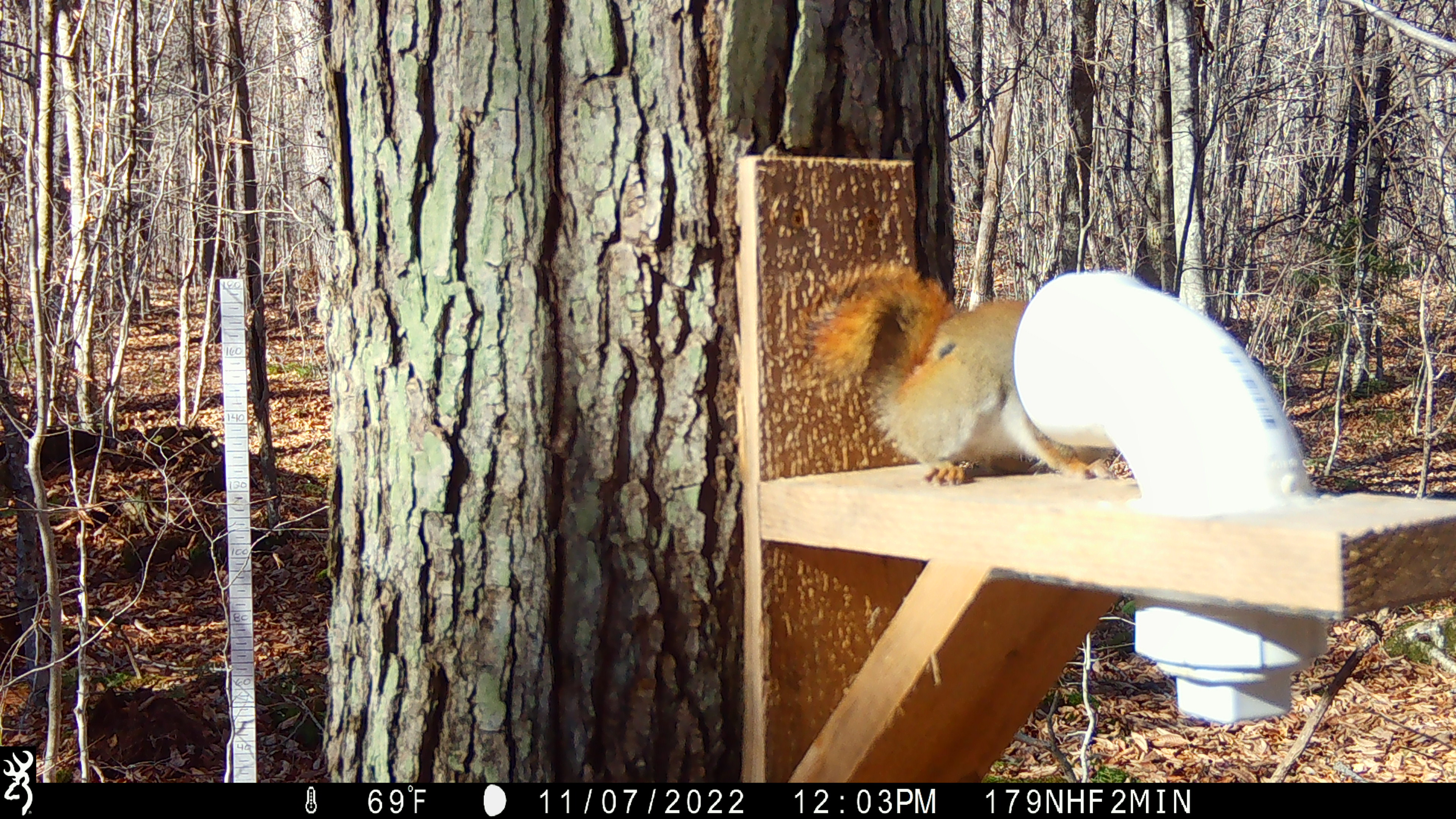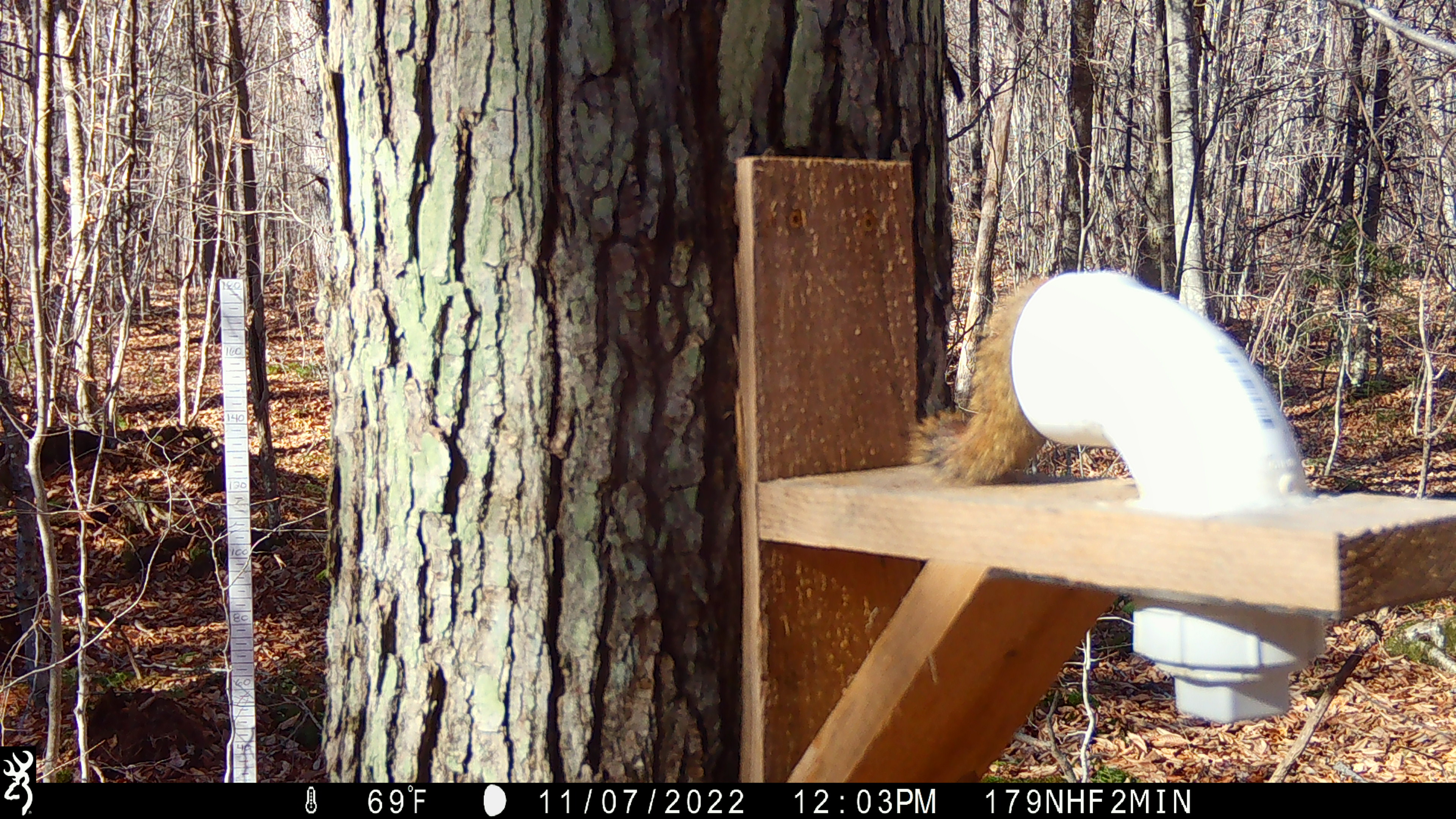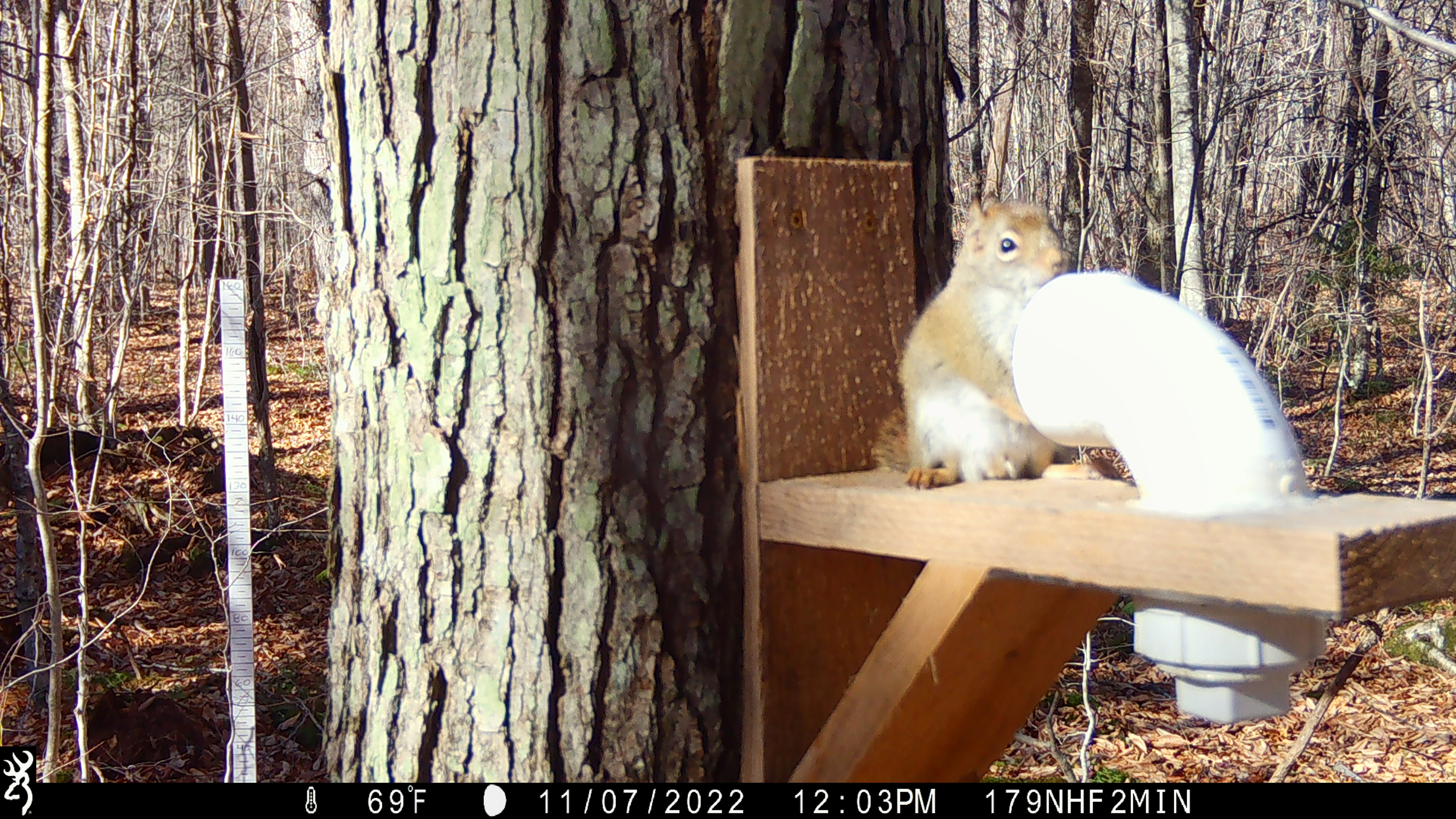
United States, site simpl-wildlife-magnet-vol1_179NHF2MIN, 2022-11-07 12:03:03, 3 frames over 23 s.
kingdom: Animalia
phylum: Chordata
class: Mammalia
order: Rodentia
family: Sciuridae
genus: Tamiasciurus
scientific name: Tamiasciurus hudsonicus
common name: red squirrel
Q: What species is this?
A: Red squirrel (Tamiasciurus hudsonicus).